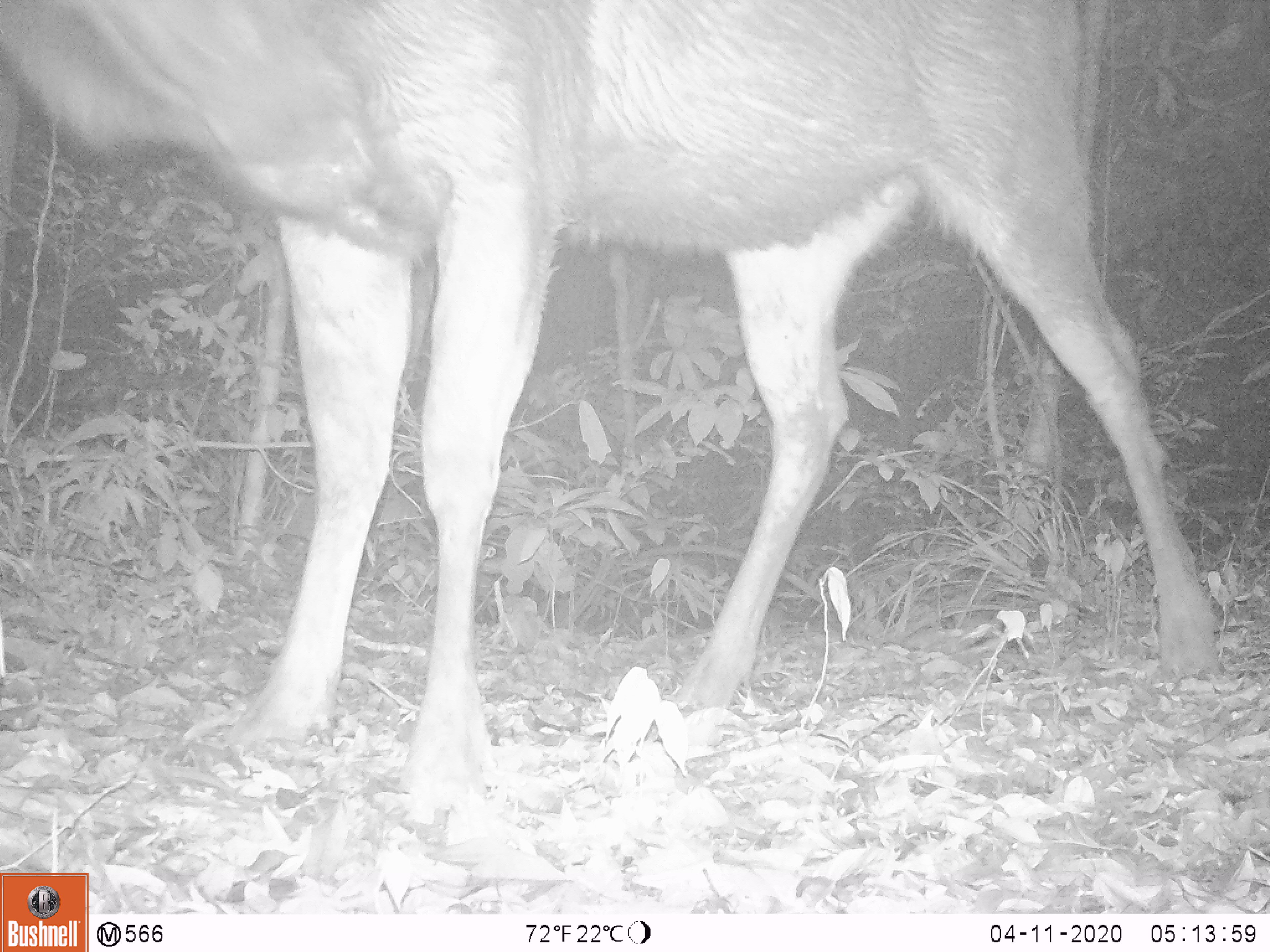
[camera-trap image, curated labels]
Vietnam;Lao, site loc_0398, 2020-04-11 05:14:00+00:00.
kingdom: Animalia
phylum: Chordata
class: Mammalia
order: Artiodactyla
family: Cervidae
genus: Rusa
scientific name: Rusa unicolor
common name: sambar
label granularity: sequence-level